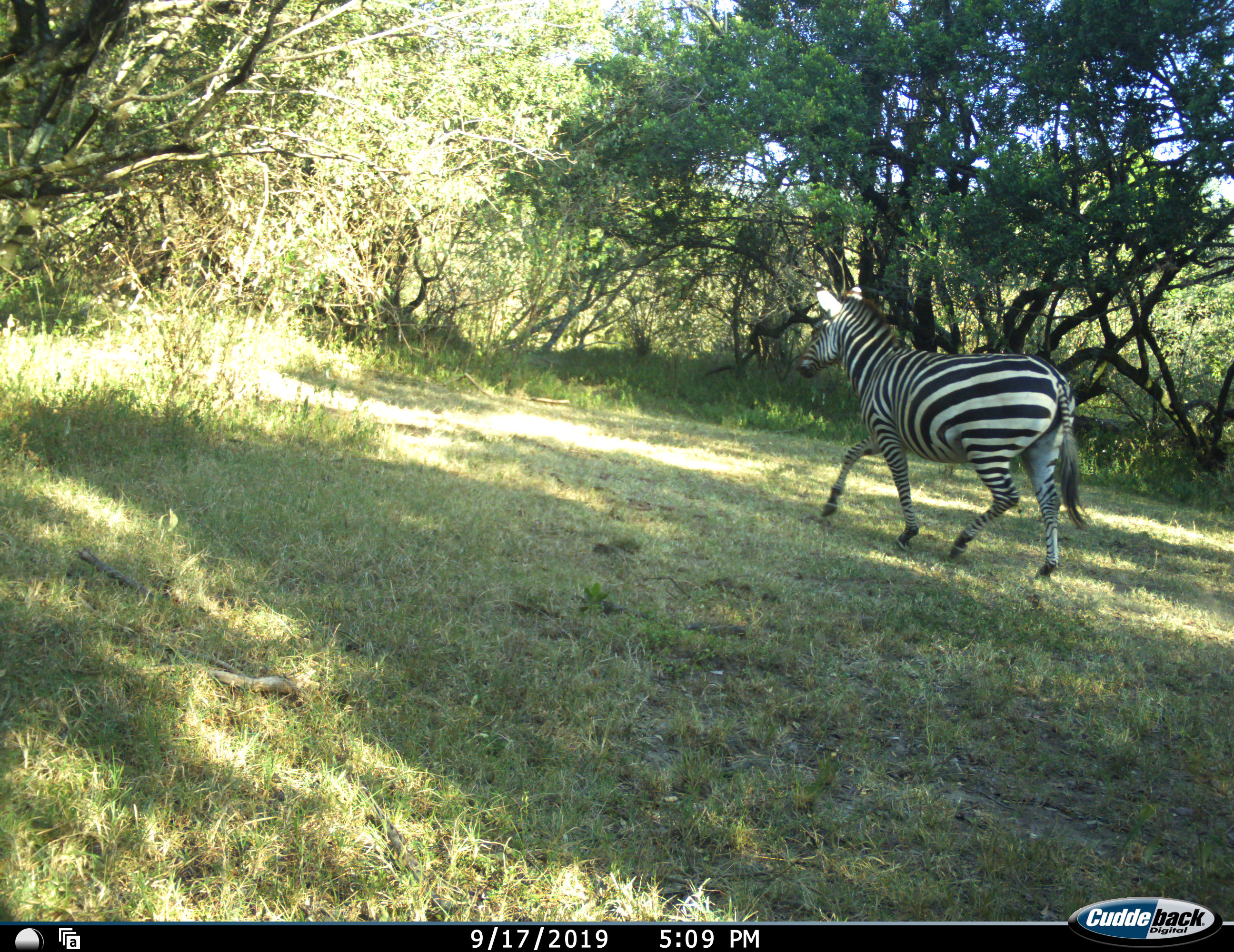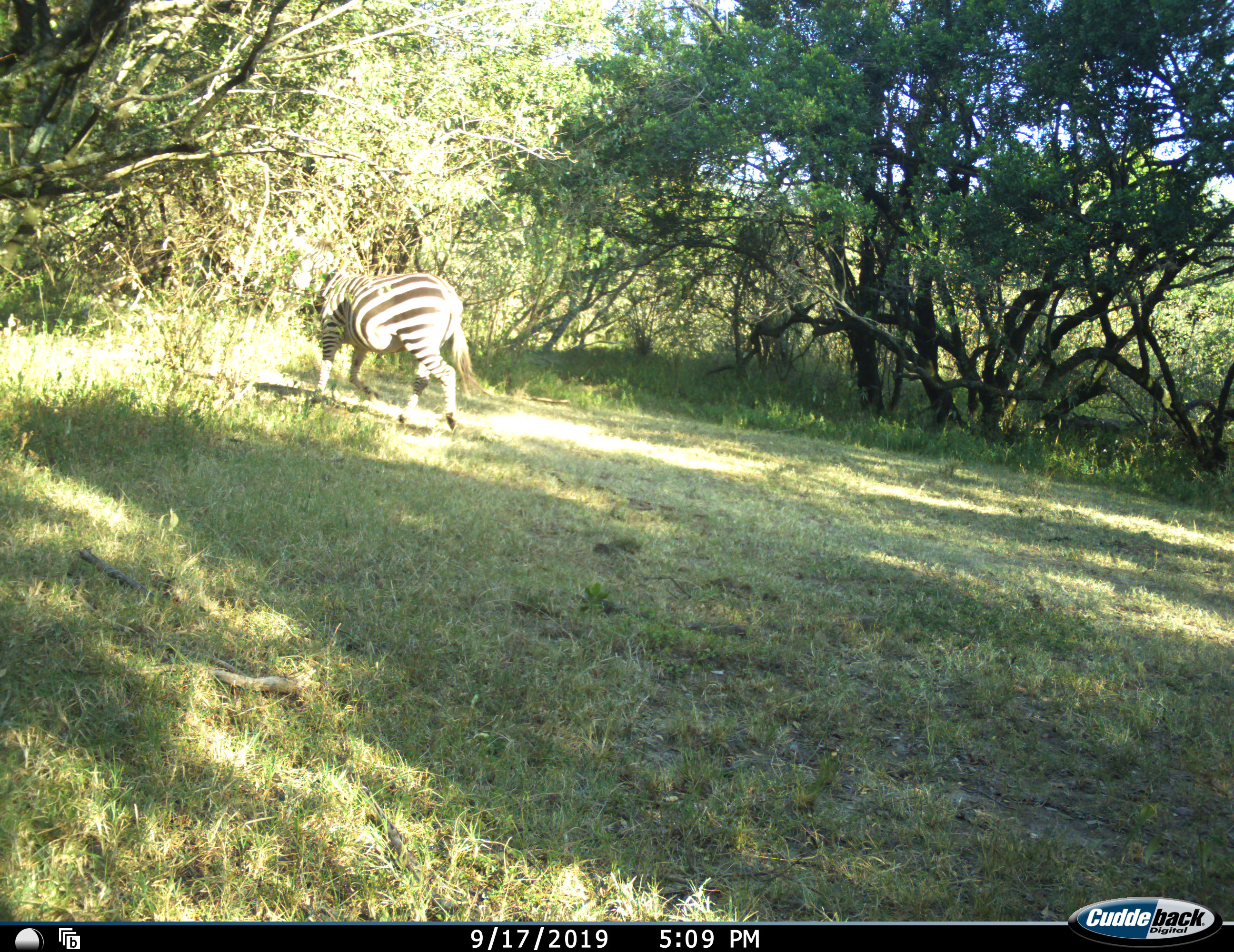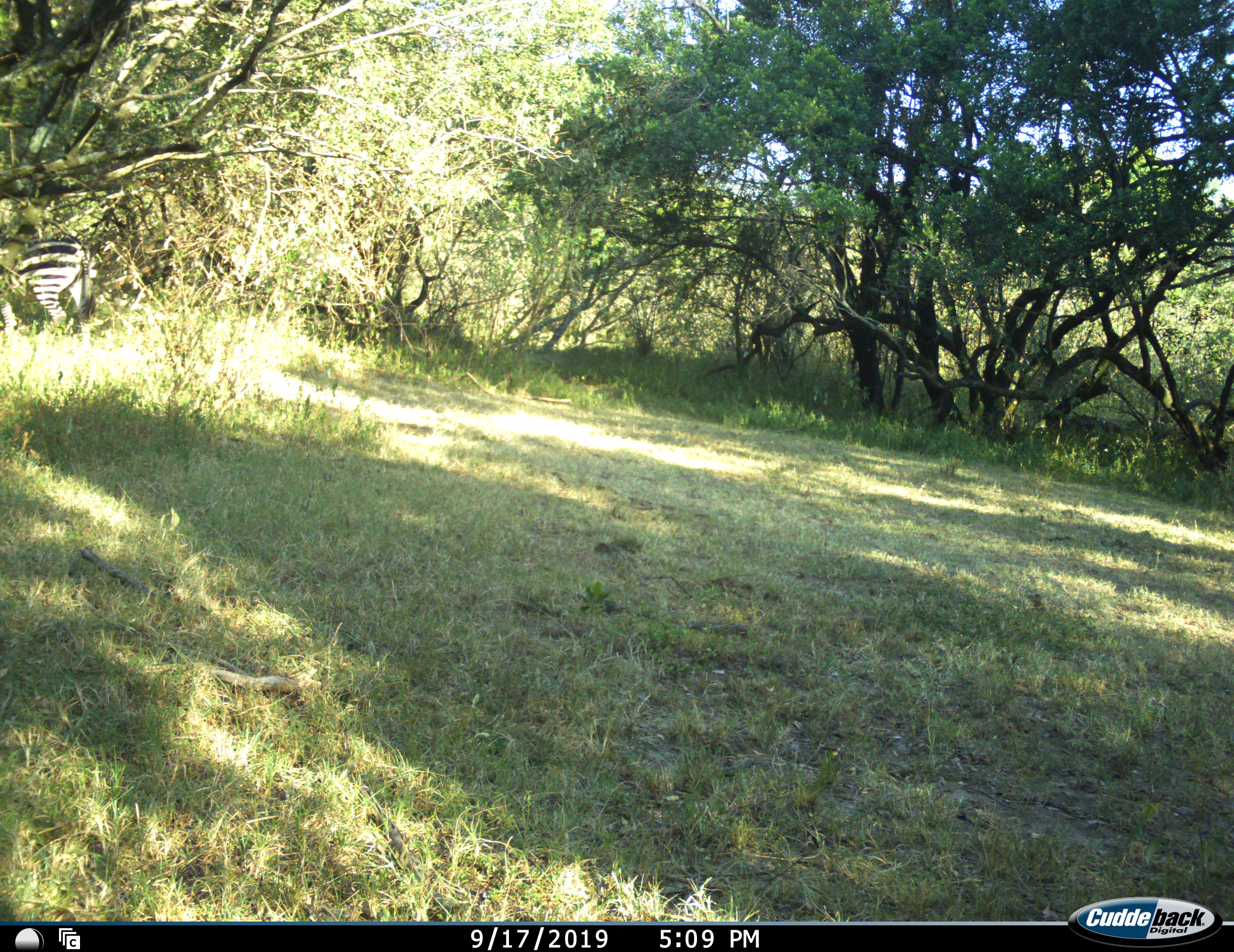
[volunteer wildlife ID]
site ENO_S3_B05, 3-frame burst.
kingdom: Animalia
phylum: Chordata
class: Mammalia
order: Perissodactyla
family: Equidae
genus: Equus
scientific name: Equus quagga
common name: plains zebra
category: zebraplains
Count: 1.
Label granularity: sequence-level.